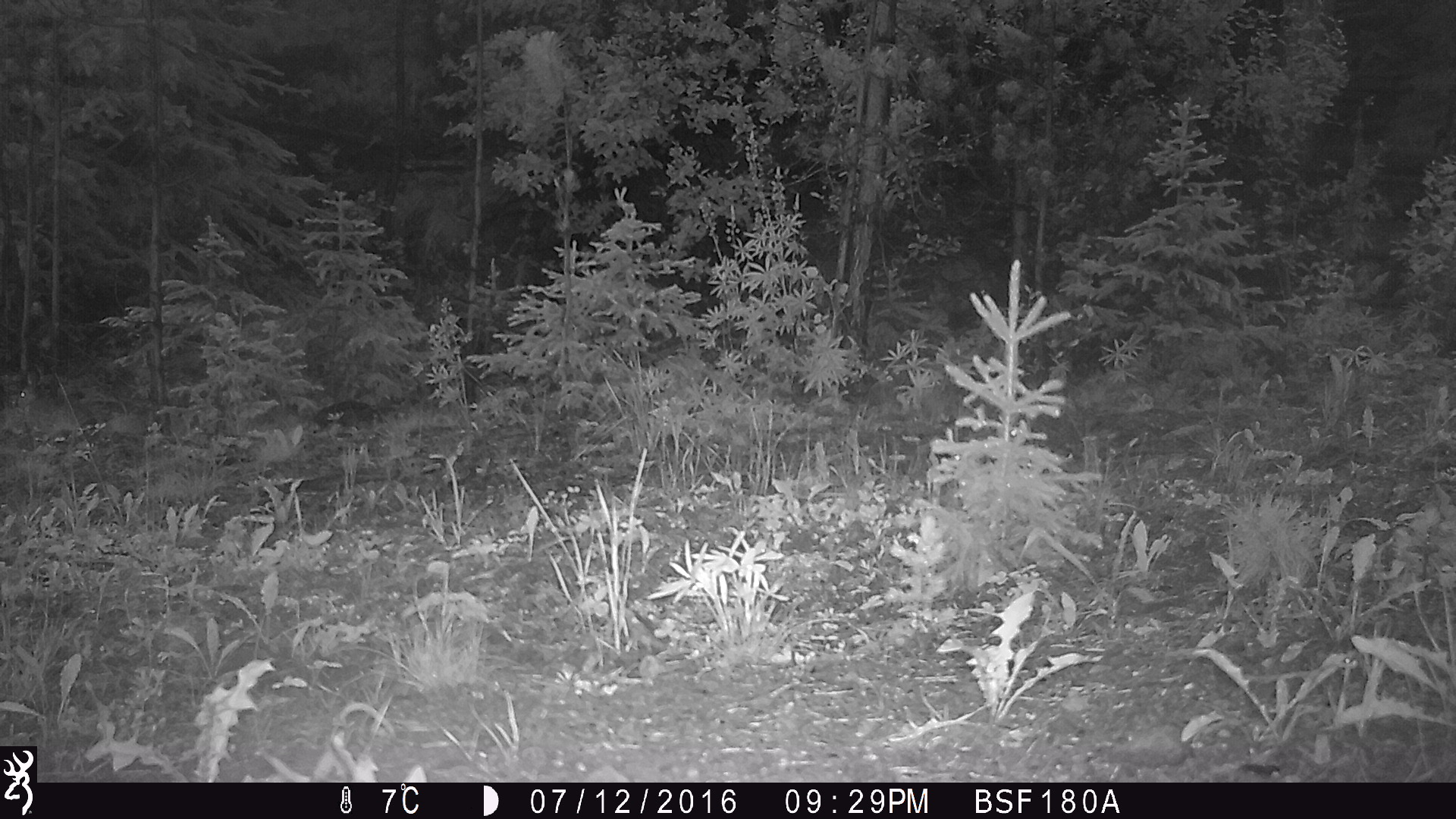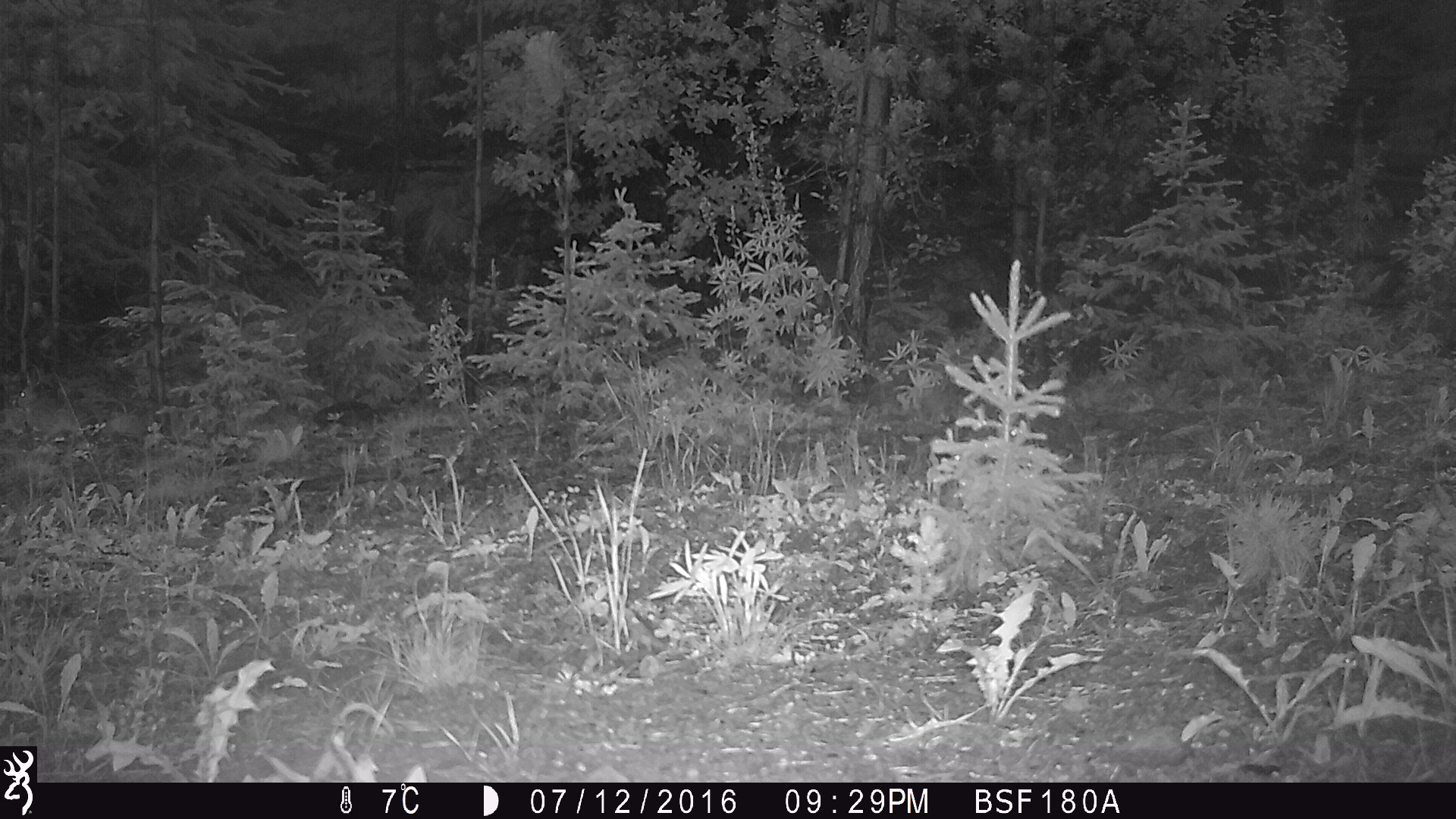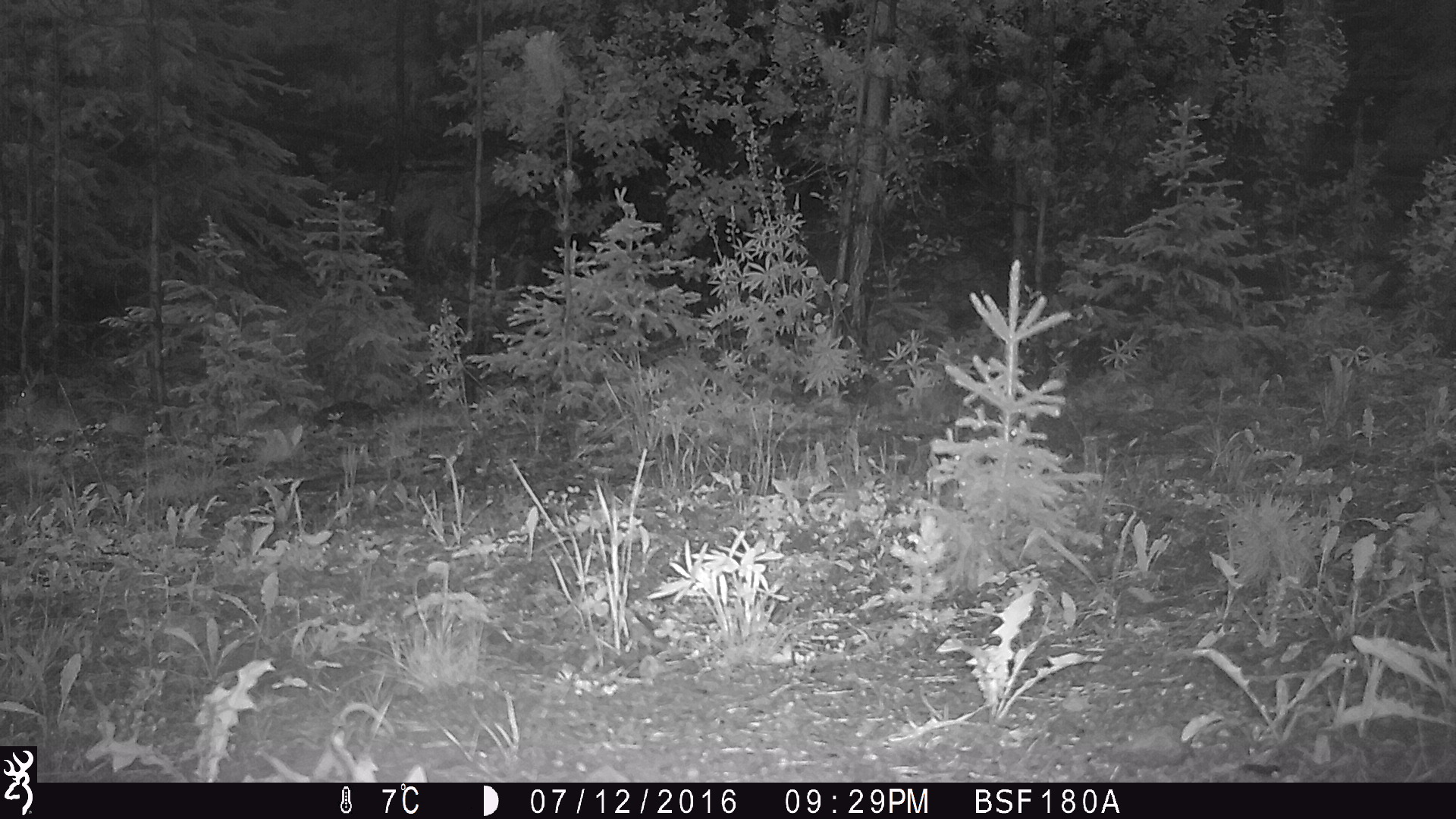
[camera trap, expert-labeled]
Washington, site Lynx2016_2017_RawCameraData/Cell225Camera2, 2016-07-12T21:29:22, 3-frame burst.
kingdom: Animalia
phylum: Chordata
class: Mammalia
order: Lagomorpha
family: Leporidae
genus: Lepus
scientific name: Lepus americanus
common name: snowshoe hare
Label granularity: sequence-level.